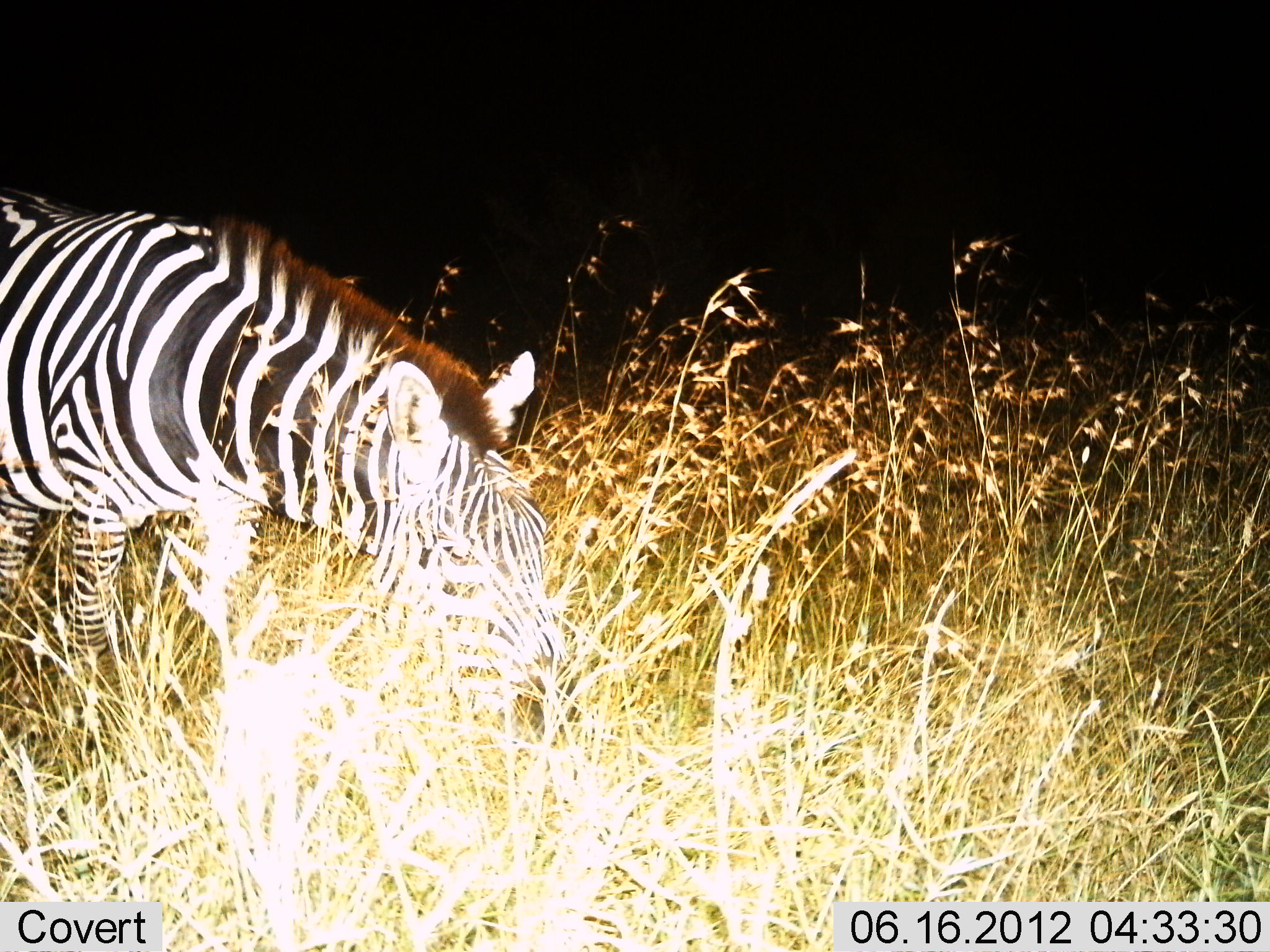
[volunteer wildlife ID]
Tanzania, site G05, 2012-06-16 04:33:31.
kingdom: Animalia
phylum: Chordata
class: Mammalia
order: Perissodactyla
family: Equidae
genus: Equus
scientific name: Equus quagga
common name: plains zebra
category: zebra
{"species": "zebra (plains zebra) (Equus quagga)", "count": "1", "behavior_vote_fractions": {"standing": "20%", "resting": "0%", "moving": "0%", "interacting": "0%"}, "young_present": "10%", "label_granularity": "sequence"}